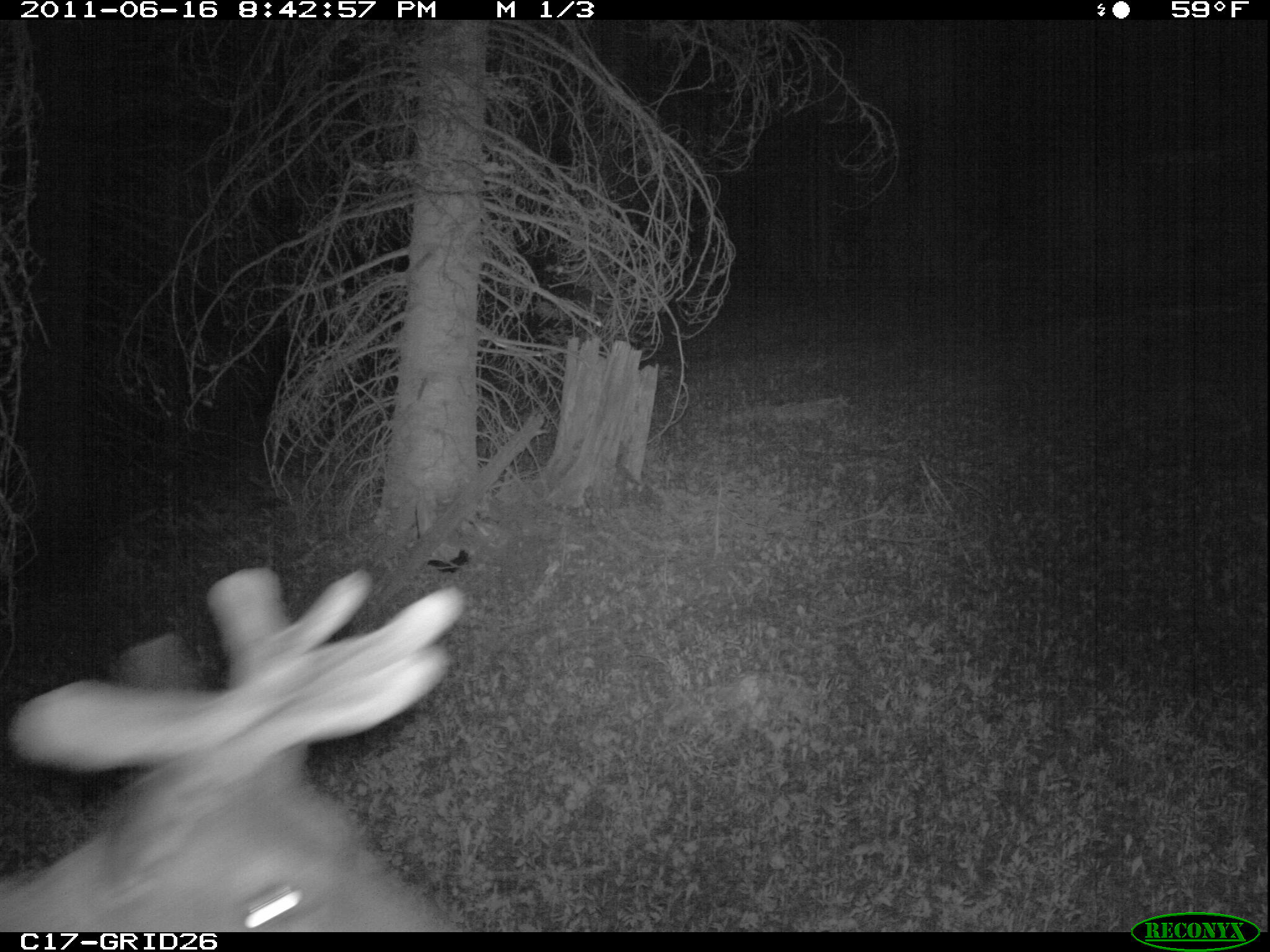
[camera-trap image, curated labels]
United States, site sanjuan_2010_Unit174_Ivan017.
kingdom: Animalia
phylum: Chordata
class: Mammalia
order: Artiodactyla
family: Cervidae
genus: Cervus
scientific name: Cervus elaphus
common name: red deer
Cervus elaphus (red deer).